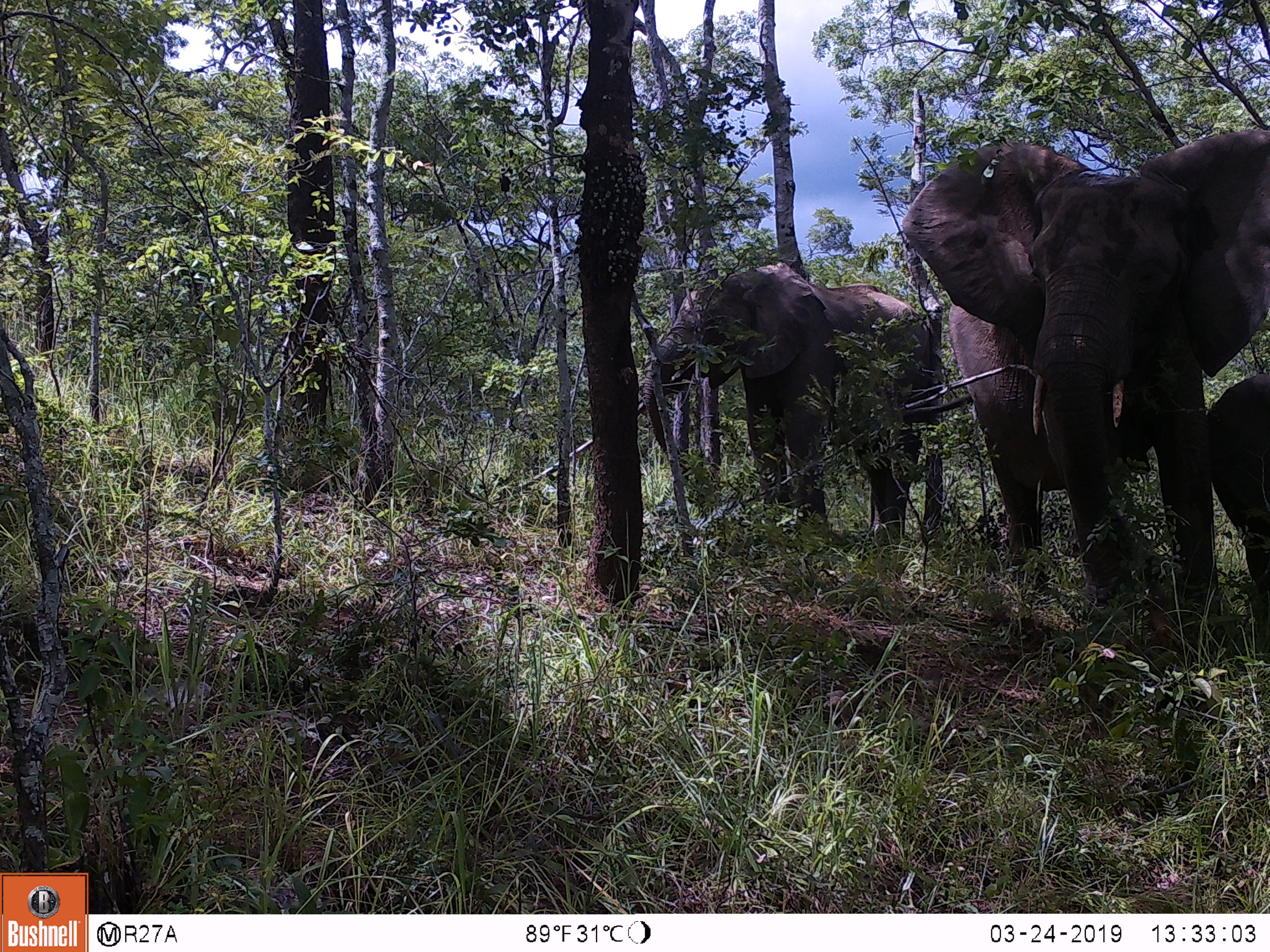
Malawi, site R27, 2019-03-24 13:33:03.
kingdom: Animalia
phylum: Chordata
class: Mammalia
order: Proboscidea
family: Elephantidae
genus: Loxodonta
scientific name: Loxodonta africana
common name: african savanna elephant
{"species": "african savanna elephant (Loxodonta africana)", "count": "3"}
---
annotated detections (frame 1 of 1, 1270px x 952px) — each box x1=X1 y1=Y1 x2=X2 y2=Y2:
african savanna elephant: x1=905 y1=118 x2=1270 y2=617; x1=636 y1=253 x2=932 y2=581; x1=1197 y1=352 x2=1270 y2=630